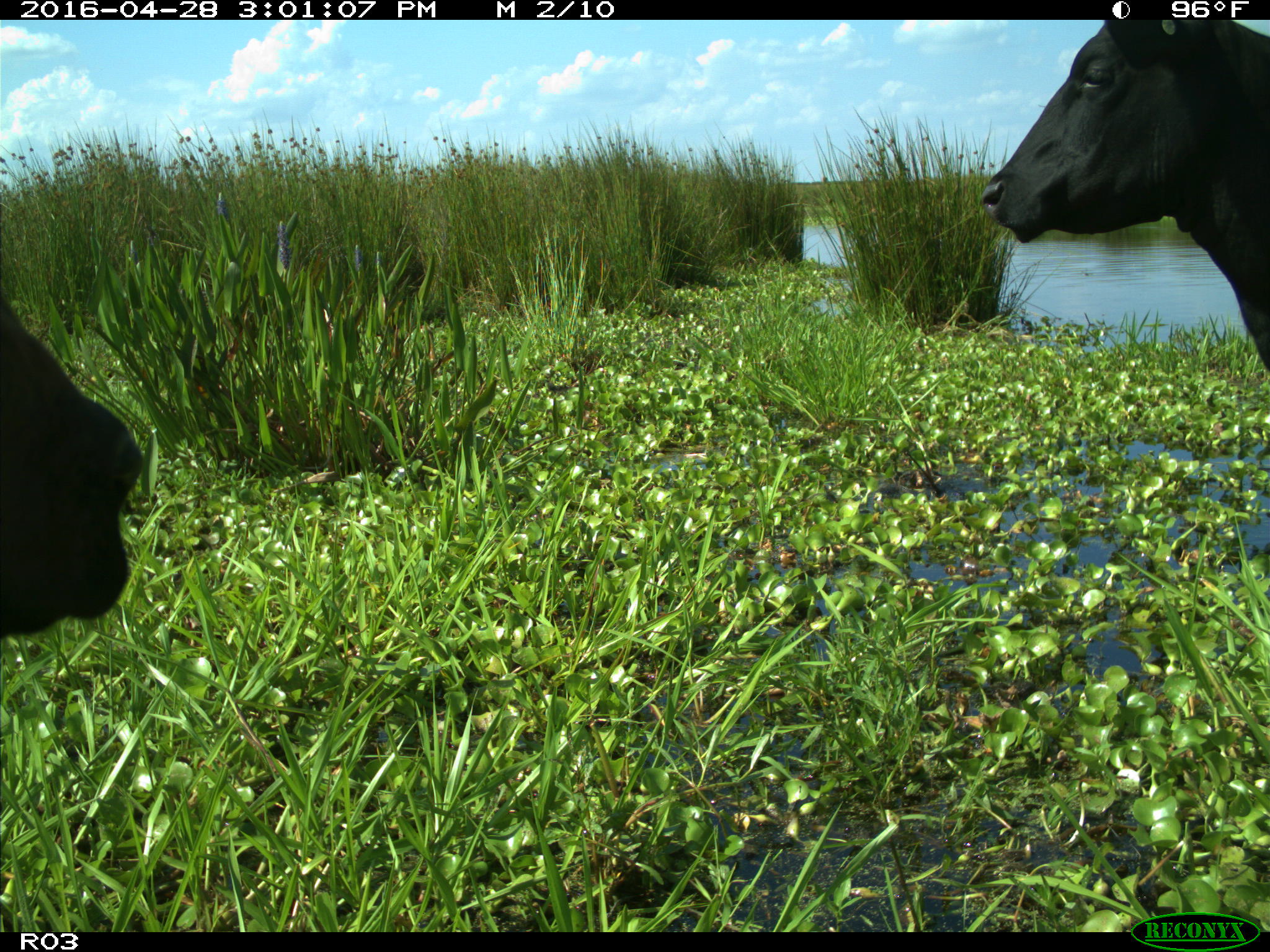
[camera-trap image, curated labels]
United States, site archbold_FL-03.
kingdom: Animalia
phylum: Chordata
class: Mammalia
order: Artiodactyla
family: Bovidae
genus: Bos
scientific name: Bos taurus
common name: domestic cow